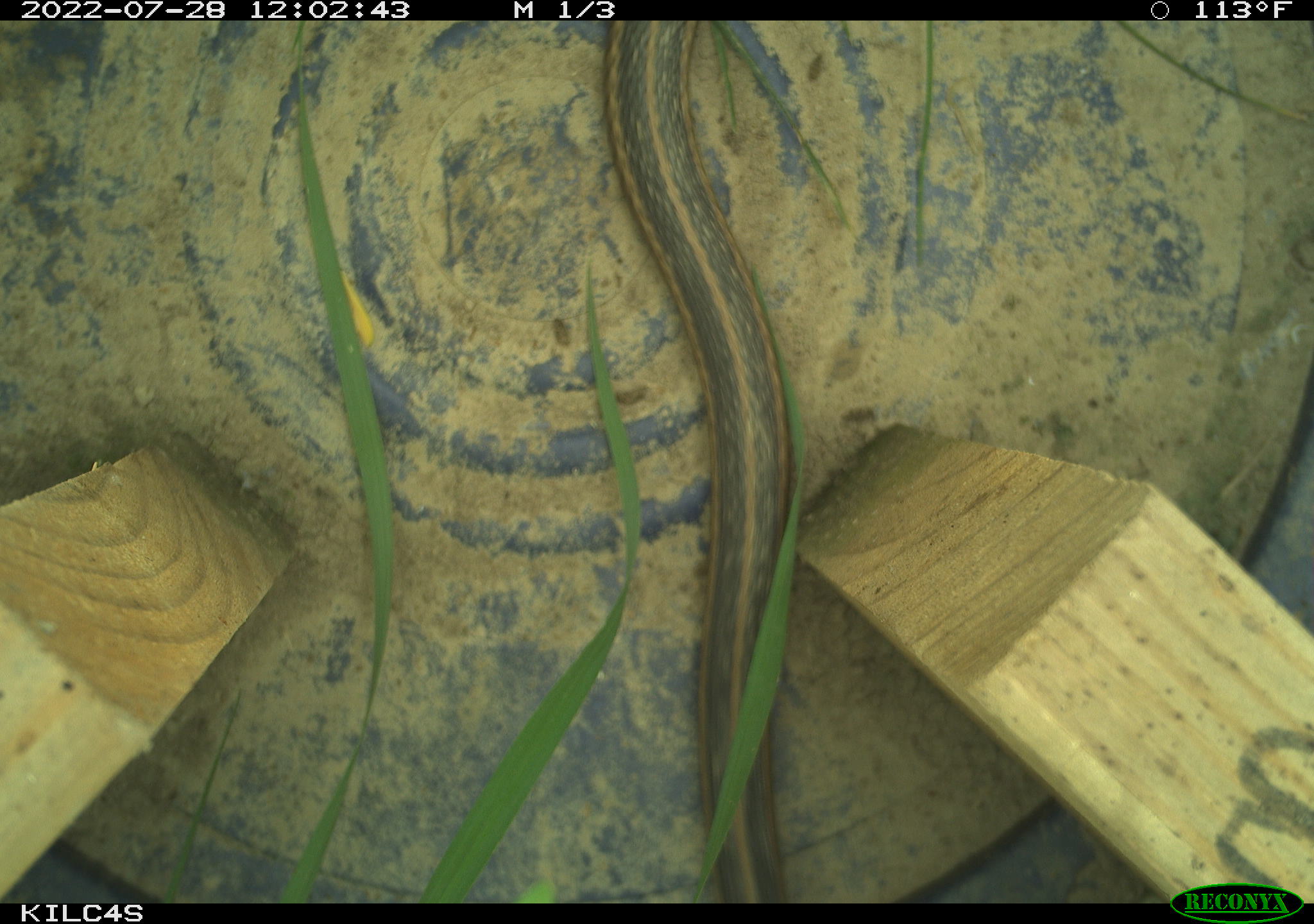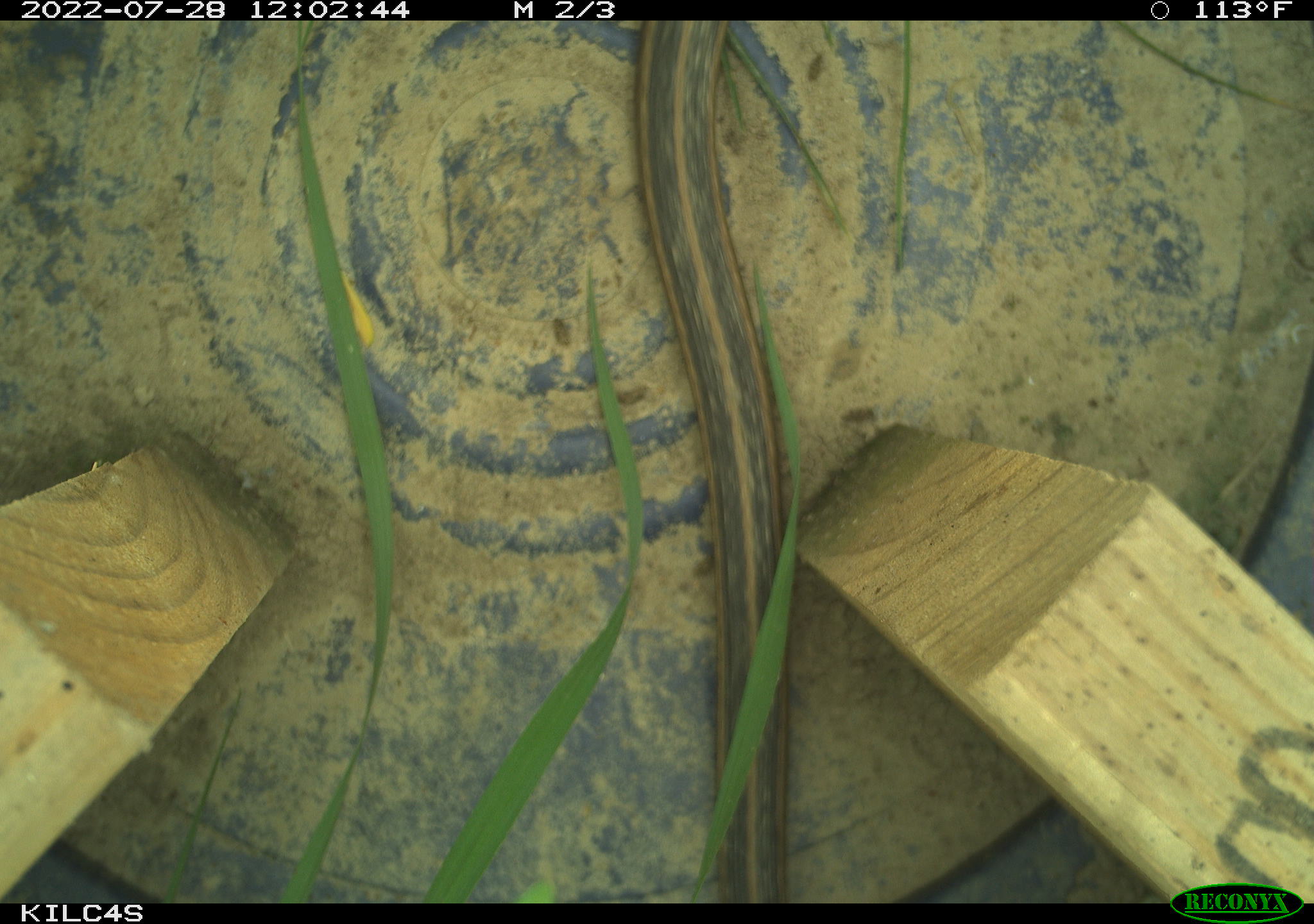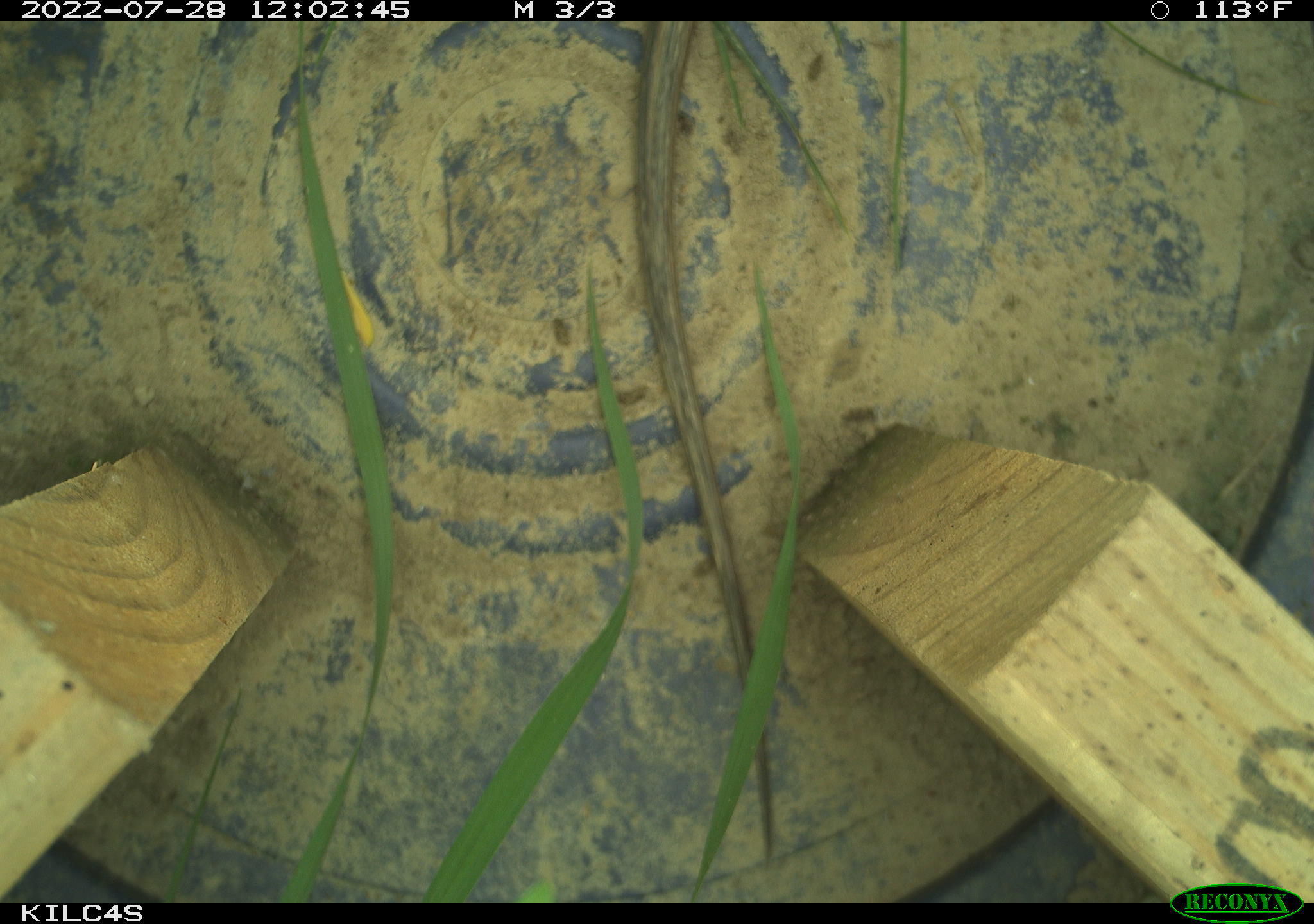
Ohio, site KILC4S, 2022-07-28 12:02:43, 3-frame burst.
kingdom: Animalia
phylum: Chordata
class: Reptilia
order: Squamata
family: Colubridae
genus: Thamnophis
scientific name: Thamnophis sirtalis sirtalis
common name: eastern gartersnake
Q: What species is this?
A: Eastern gartersnake (Thamnophis sirtalis sirtalis).